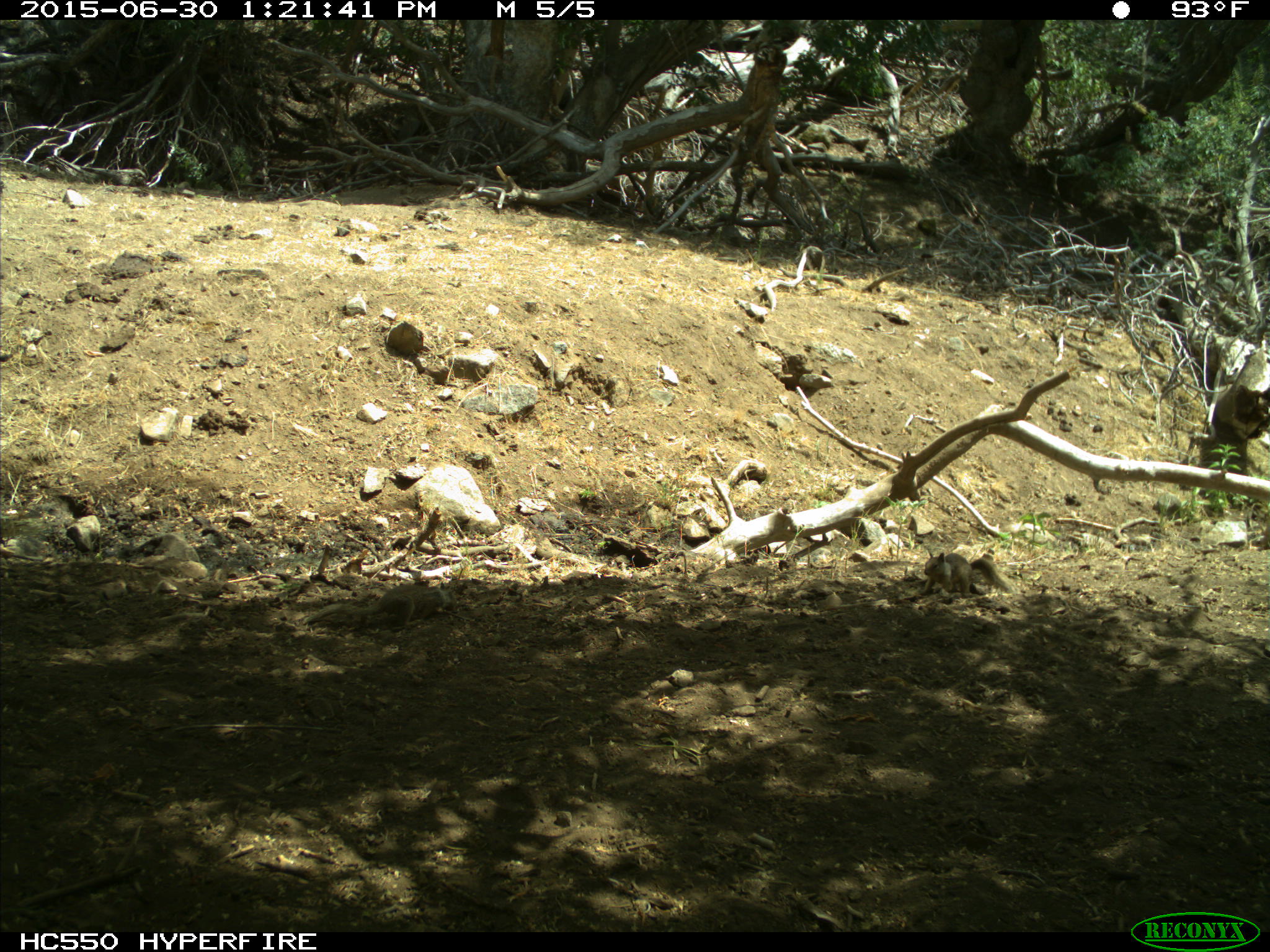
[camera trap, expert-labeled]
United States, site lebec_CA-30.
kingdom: Animalia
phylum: Chordata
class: Mammalia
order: Rodentia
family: Sciuridae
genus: Otospermophilus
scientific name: Otospermophilus beecheyi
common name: california ground squirrel